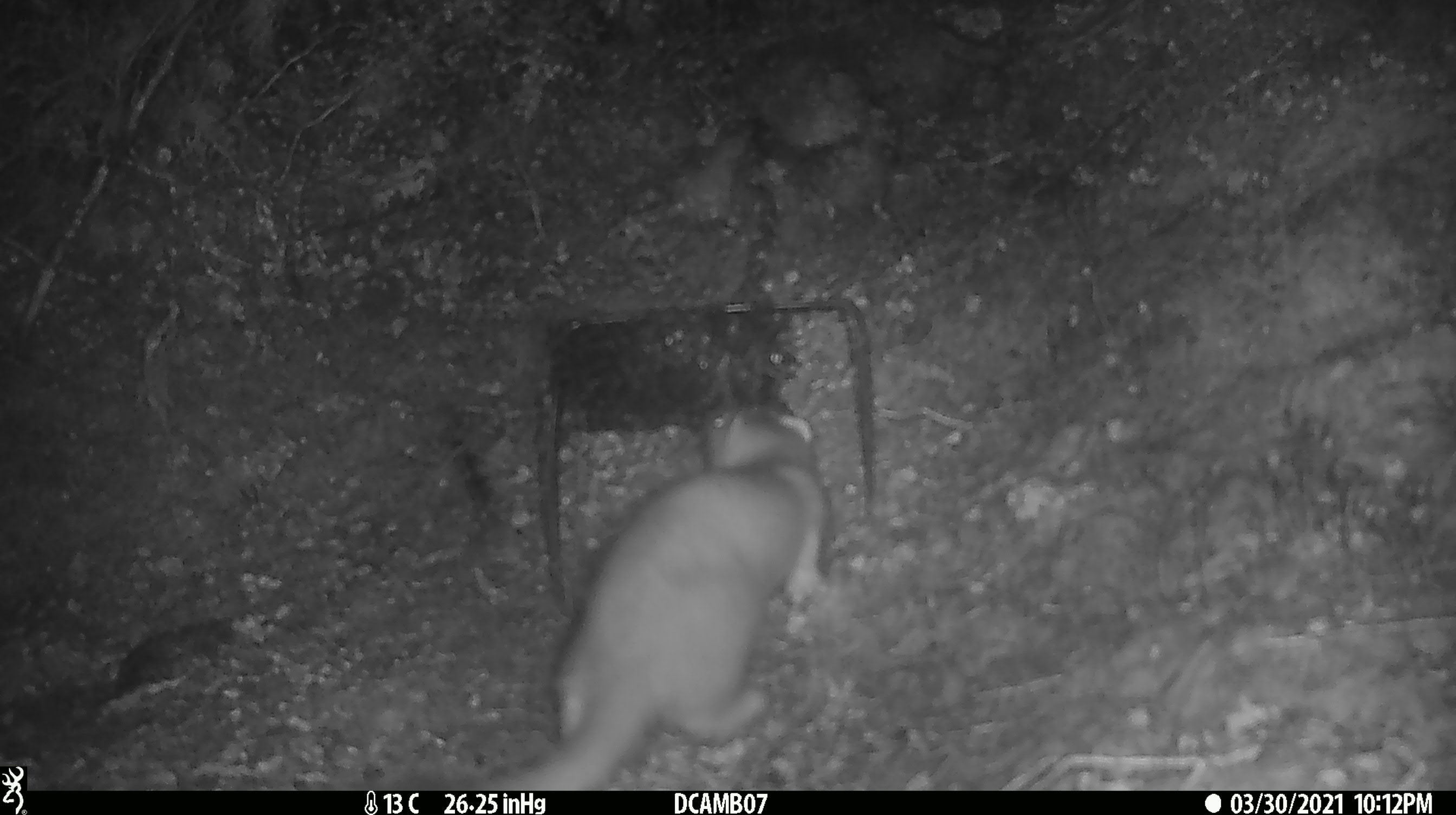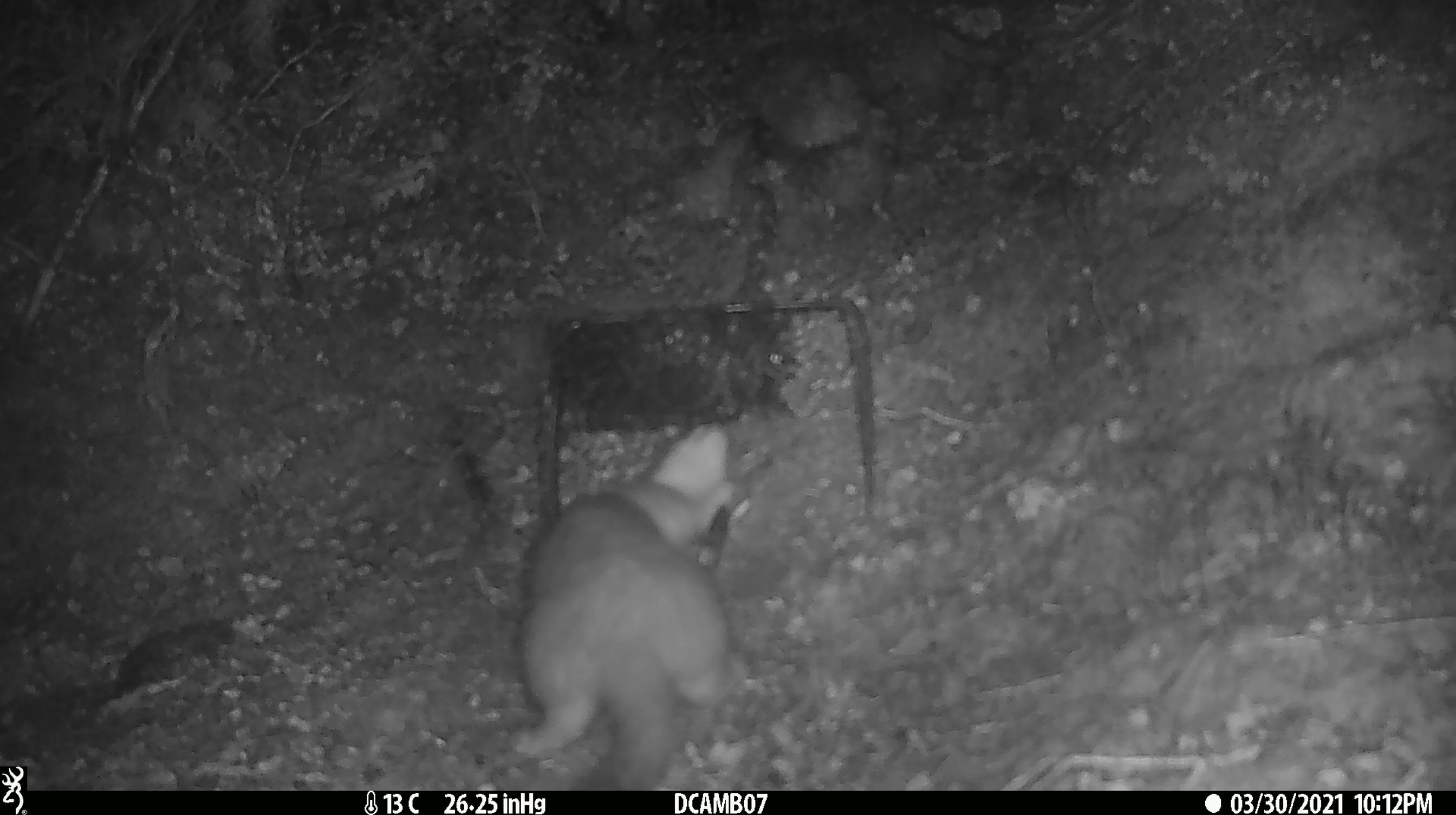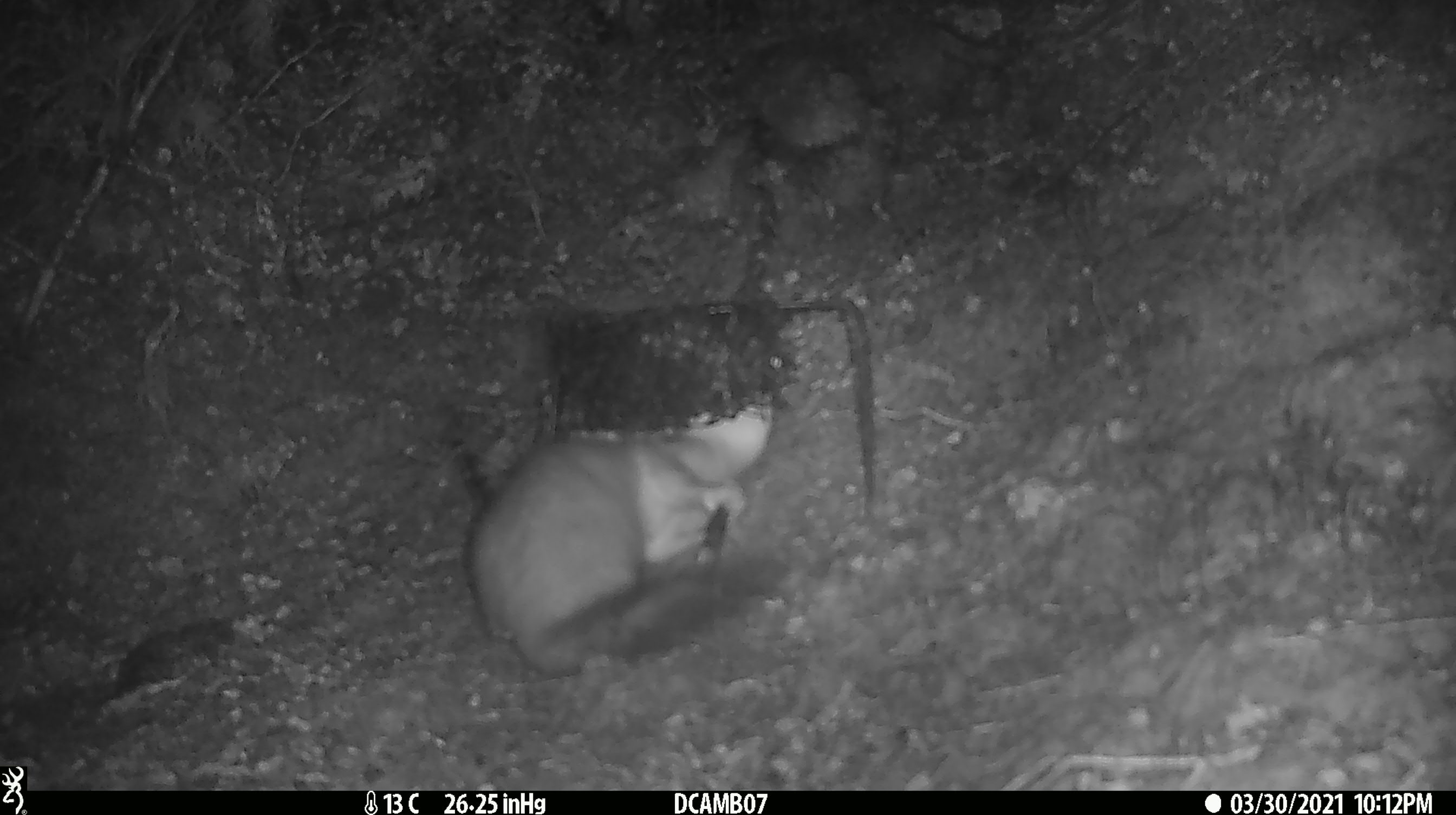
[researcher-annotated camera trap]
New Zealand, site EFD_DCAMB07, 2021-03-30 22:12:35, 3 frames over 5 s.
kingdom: Animalia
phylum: Chordata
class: Mammalia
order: Carnivora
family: Mustelidae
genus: Mustela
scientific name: Mustela erminea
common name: stoat